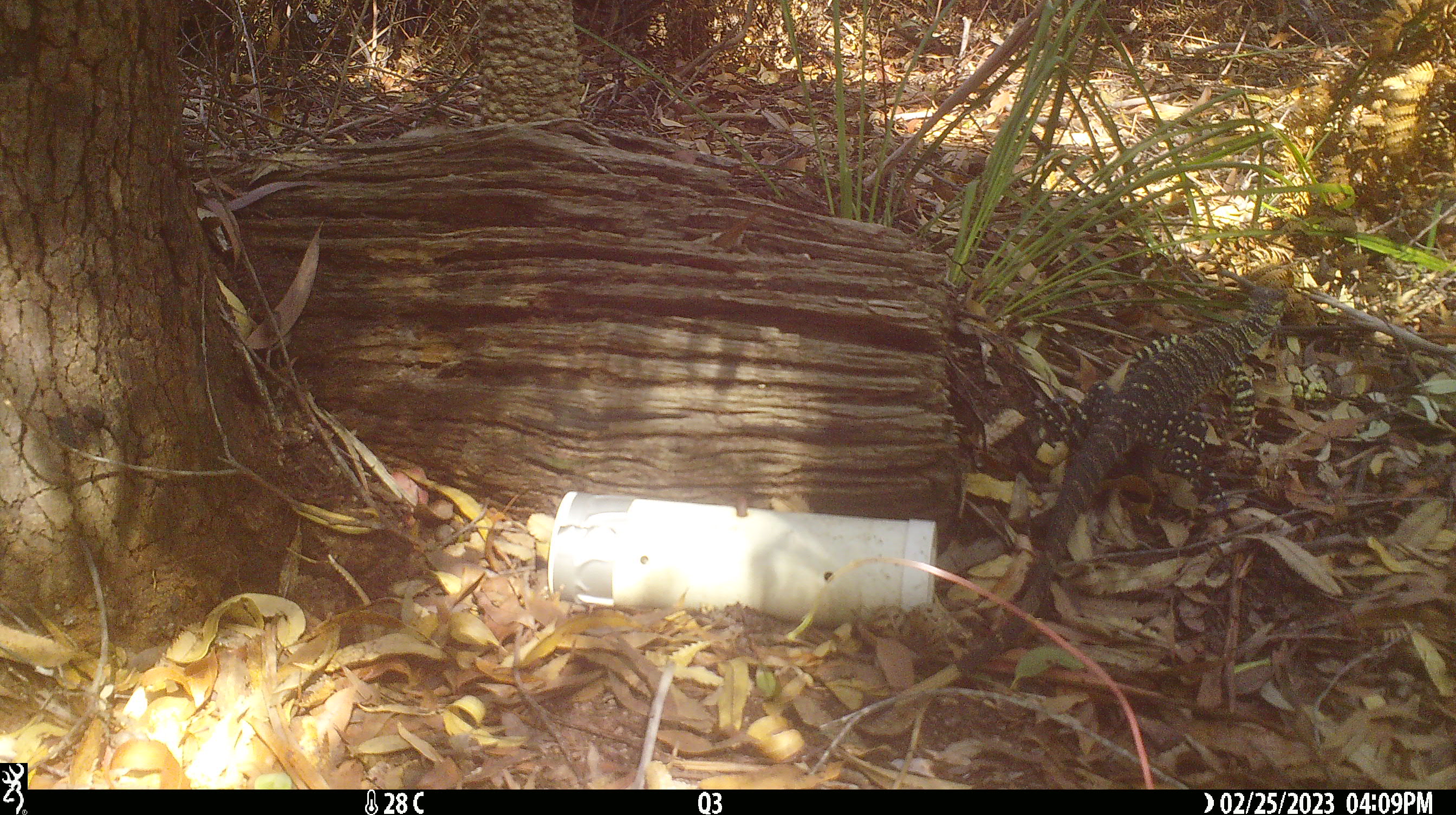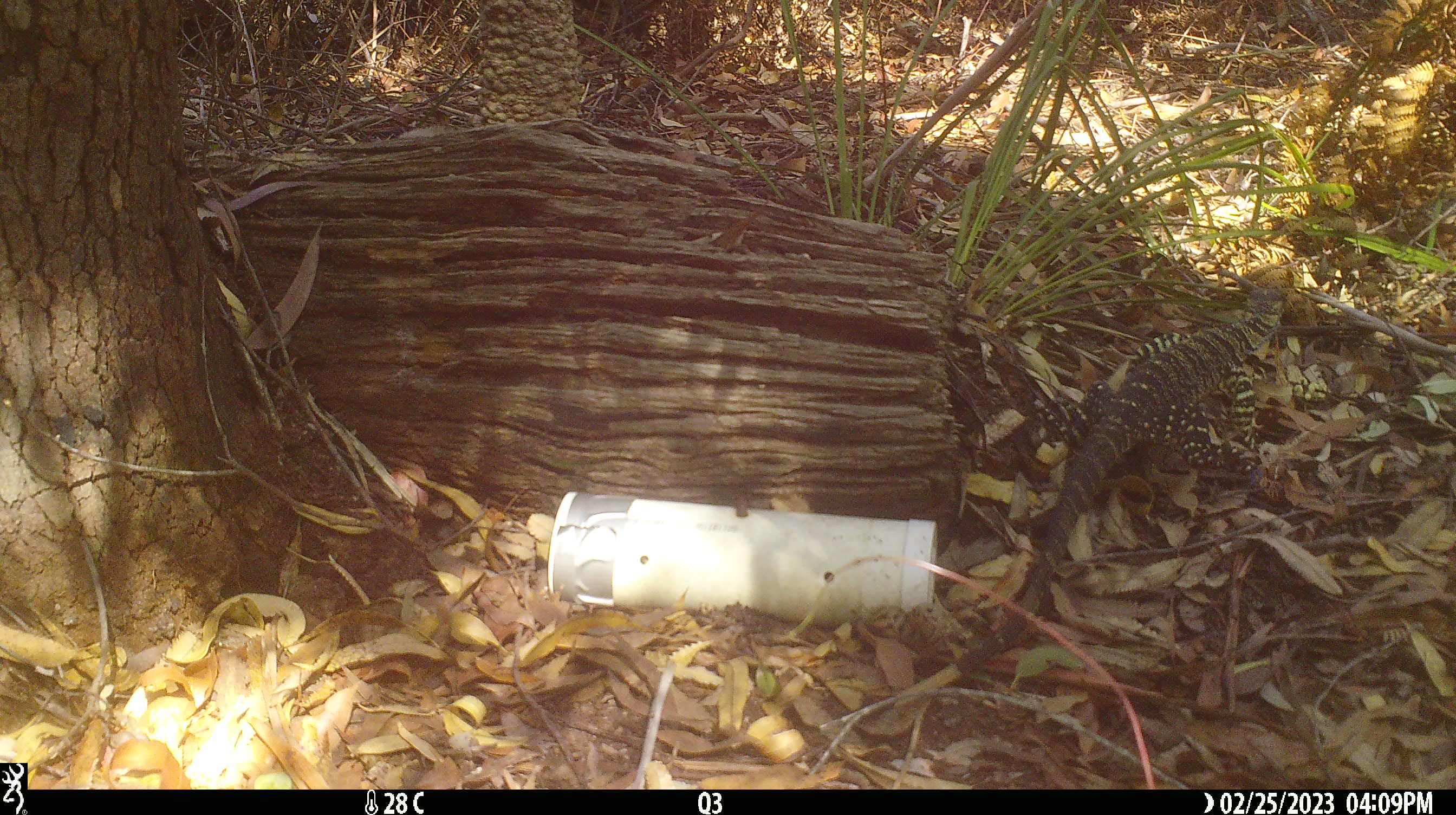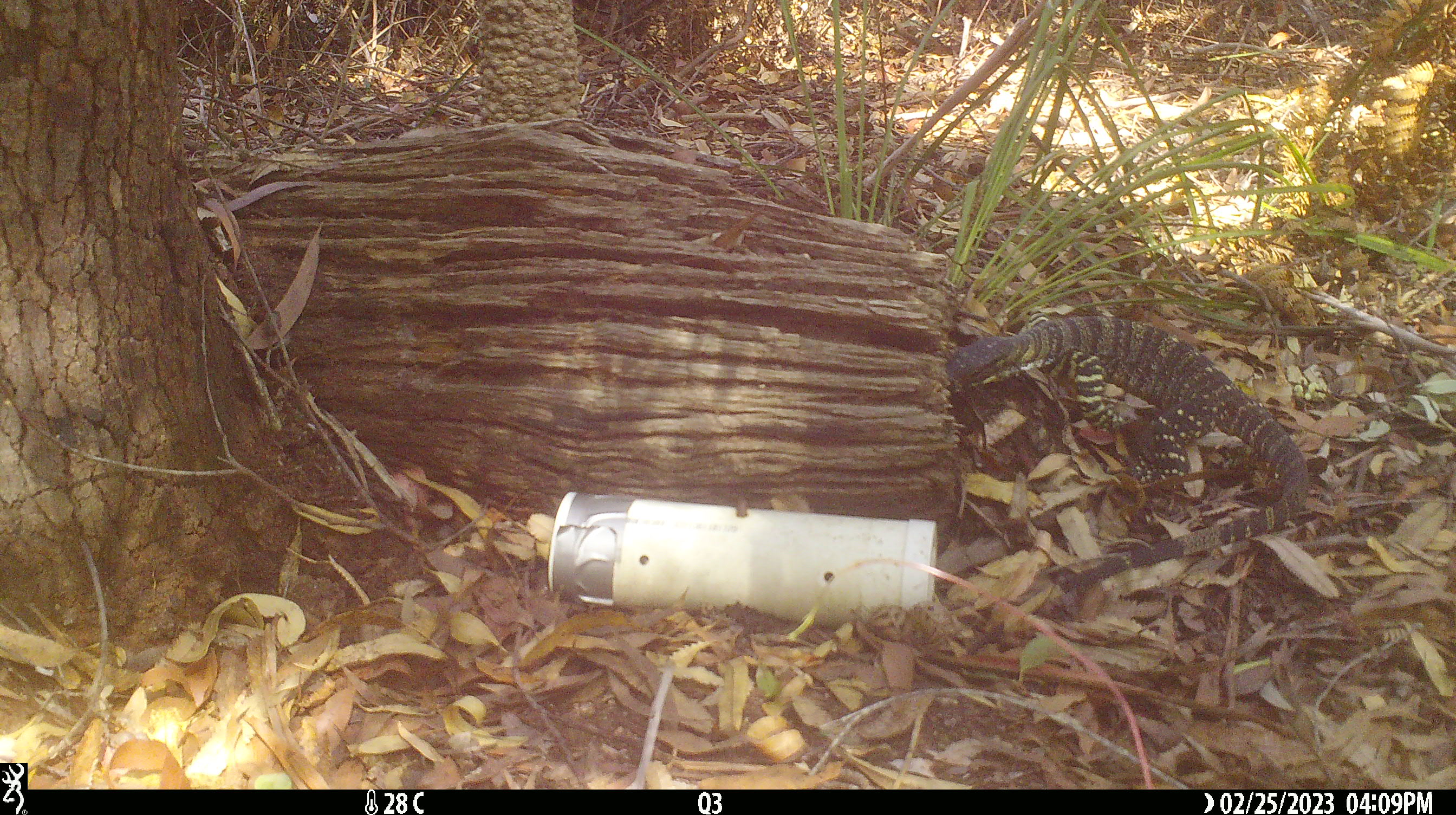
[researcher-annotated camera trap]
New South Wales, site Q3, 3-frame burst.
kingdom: Animalia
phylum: Chordata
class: Reptilia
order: Squamata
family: Varanidae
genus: Varanus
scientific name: Varanus varius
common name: lace monitor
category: goanna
Goanna (lace monitor) (Varanus varius).